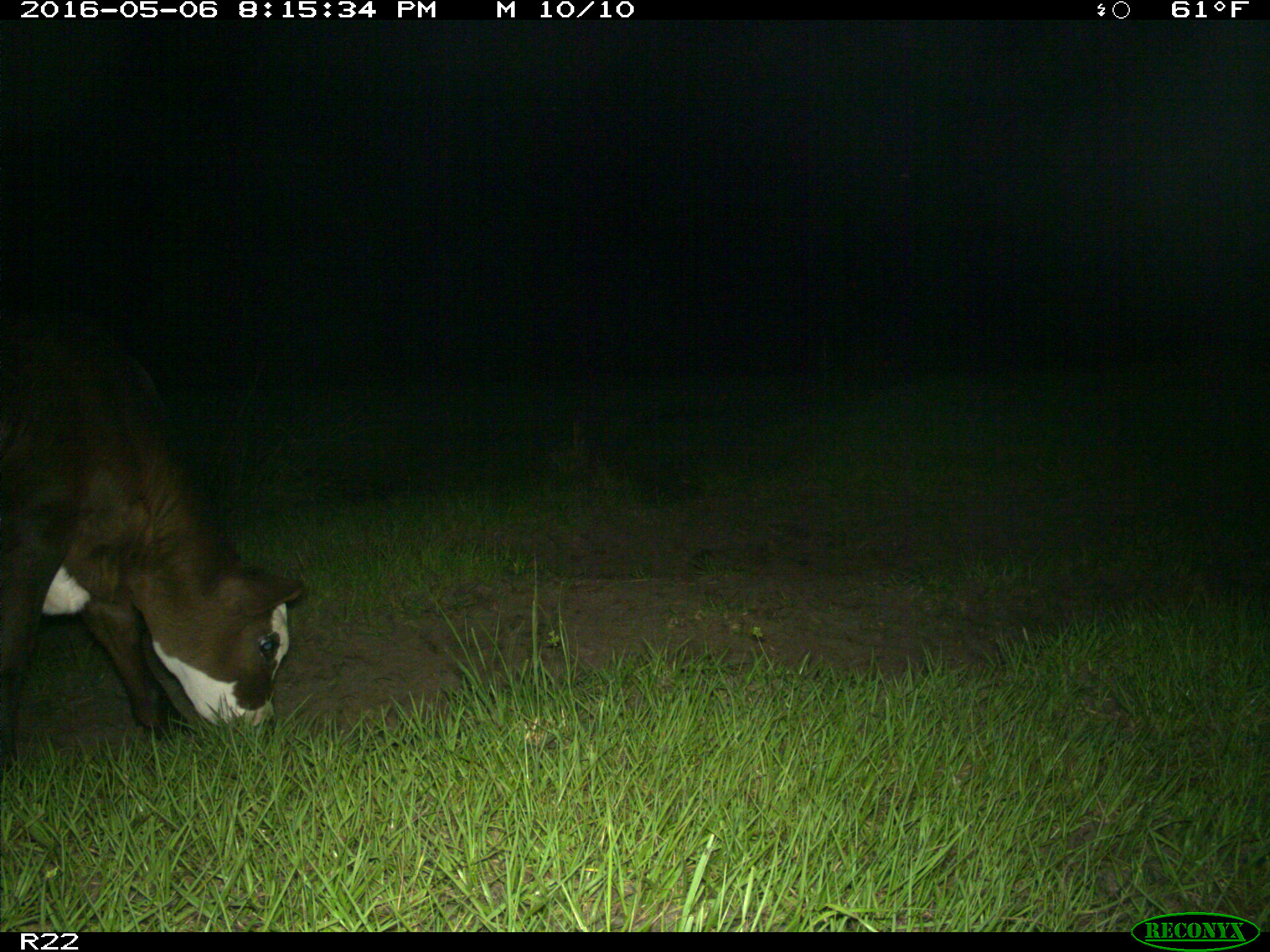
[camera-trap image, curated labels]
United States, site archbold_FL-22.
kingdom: Animalia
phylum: Chordata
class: Mammalia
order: Artiodactyla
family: Bovidae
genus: Bos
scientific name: Bos taurus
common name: domestic cow